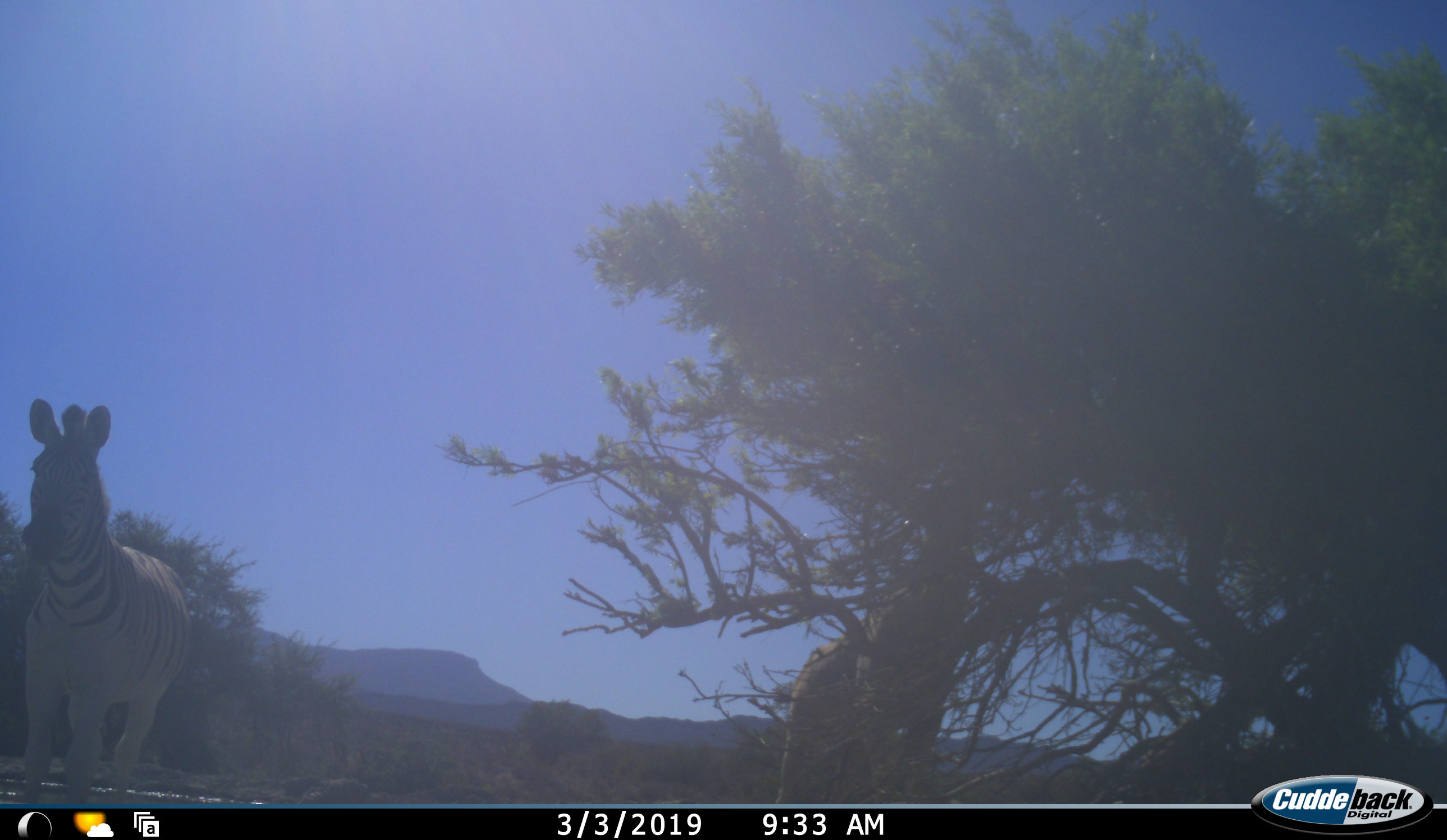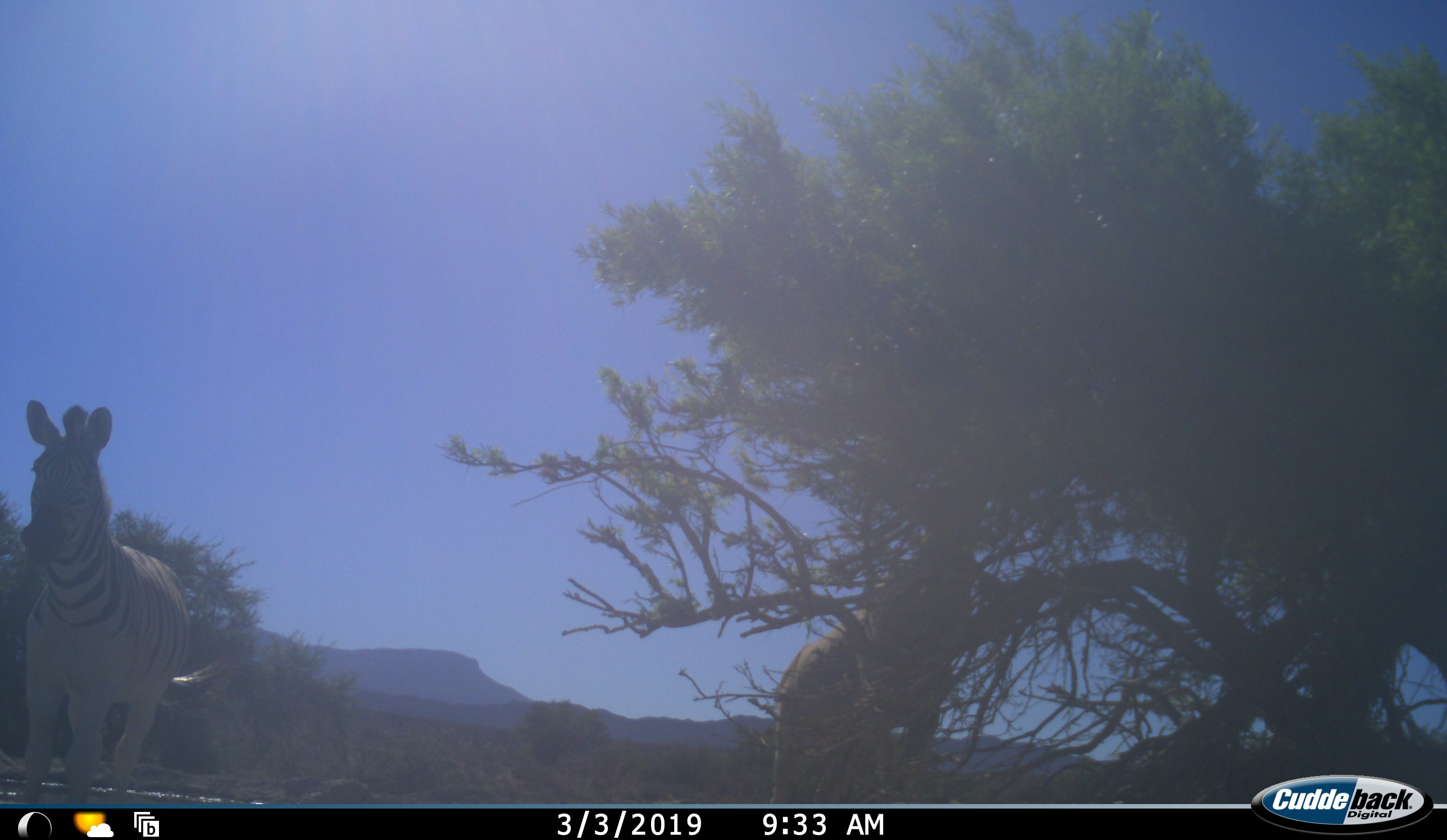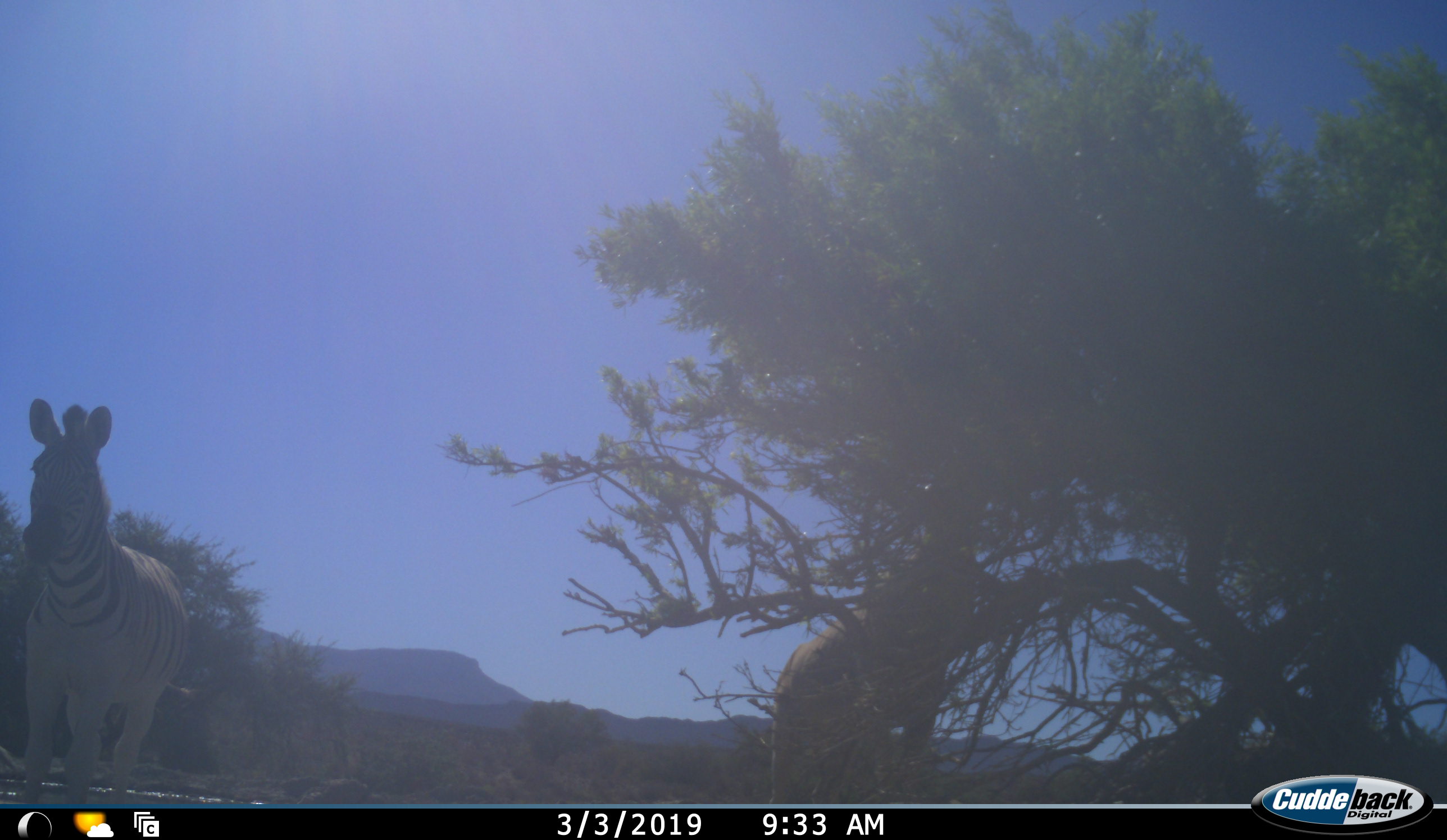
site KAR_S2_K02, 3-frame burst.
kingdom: Animalia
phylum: Chordata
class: Mammalia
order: Perissodactyla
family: Equidae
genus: Equus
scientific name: Equus quagga burchellii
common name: burchell's zebra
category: zebraburchells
Zebraburchells (burchell's zebra) (Equus quagga burchellii), count 1. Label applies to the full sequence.